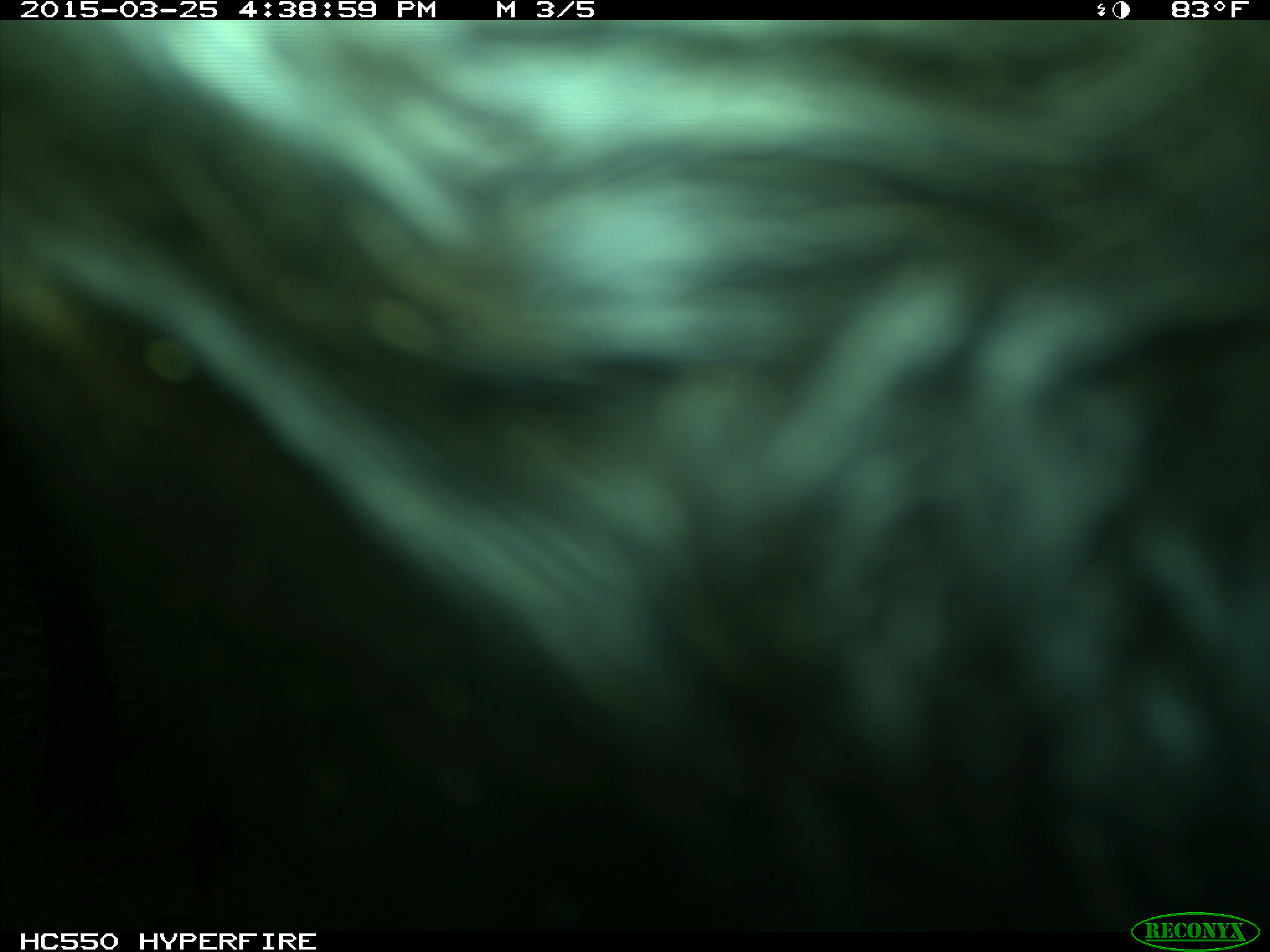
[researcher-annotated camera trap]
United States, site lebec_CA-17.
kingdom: Animalia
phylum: Chordata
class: Mammalia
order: Artiodactyla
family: Bovidae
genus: Bos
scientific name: Bos taurus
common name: domestic cow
Bos taurus (domestic cow).